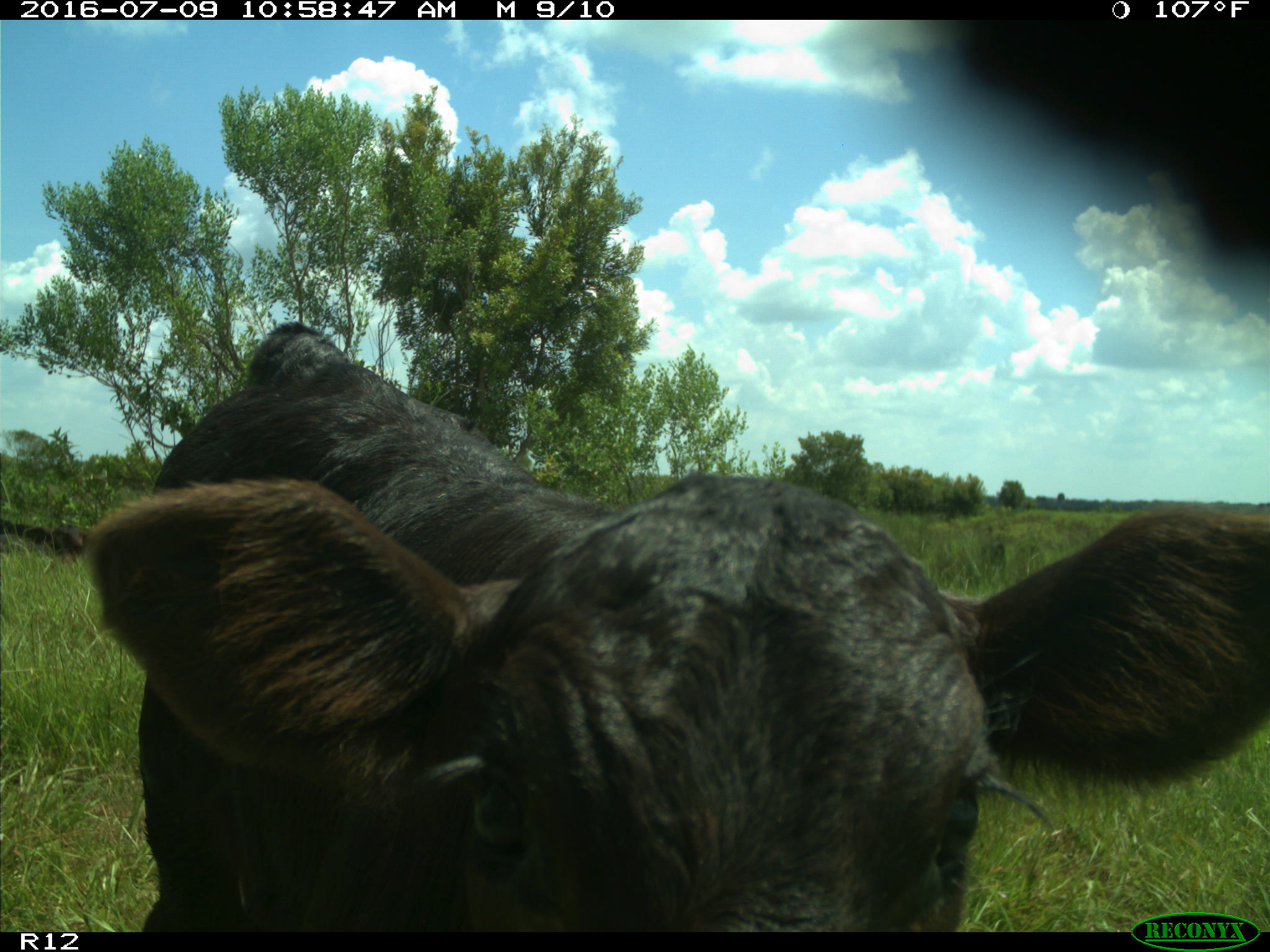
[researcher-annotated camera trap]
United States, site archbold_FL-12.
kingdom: Animalia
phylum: Chordata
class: Mammalia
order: Artiodactyla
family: Bovidae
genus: Bos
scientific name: Bos taurus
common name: domestic cow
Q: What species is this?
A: Bos taurus (domestic cow).